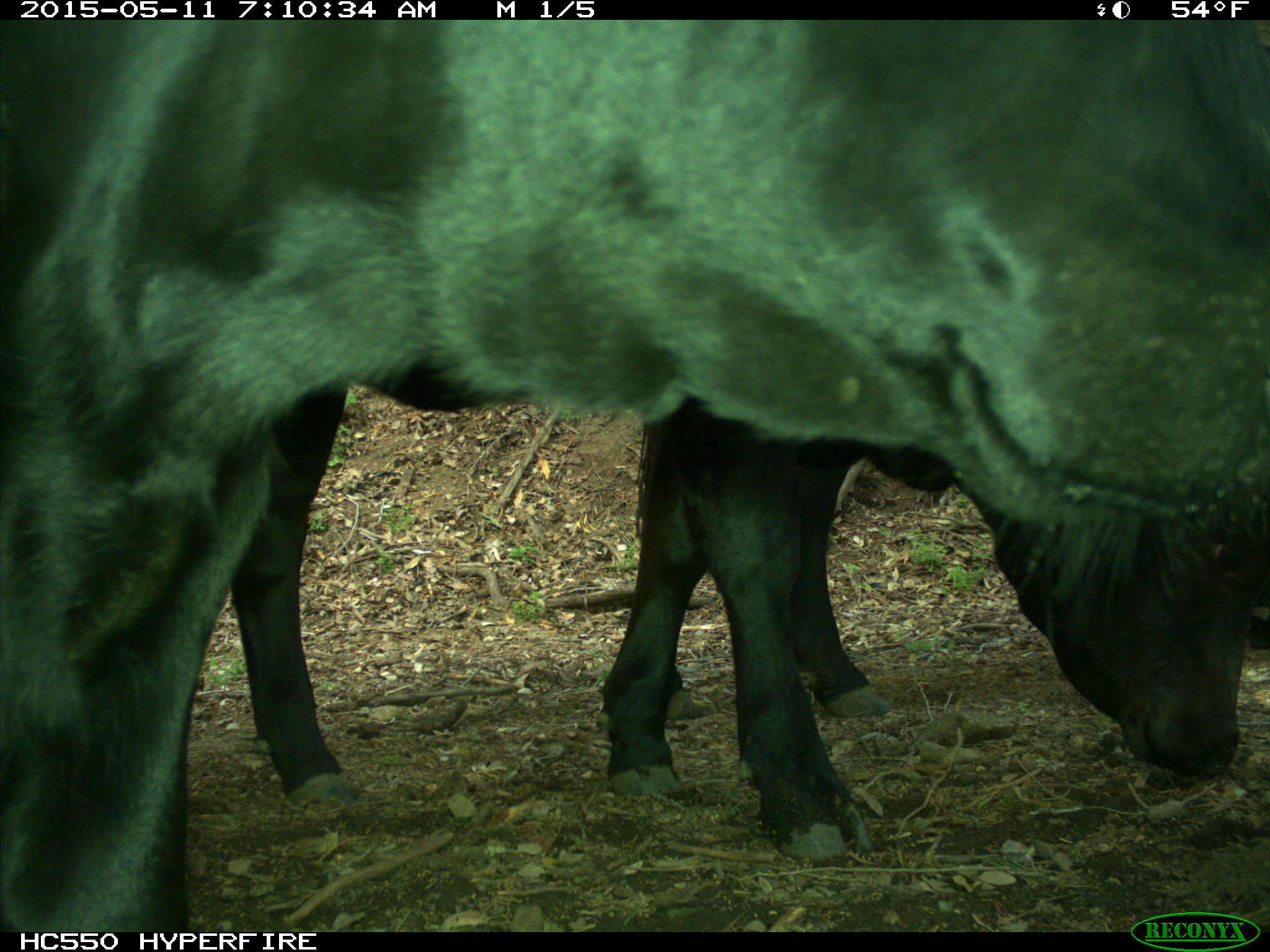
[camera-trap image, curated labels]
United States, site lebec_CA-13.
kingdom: Animalia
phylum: Chordata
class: Mammalia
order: Artiodactyla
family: Bovidae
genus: Bos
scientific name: Bos taurus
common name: domestic cow